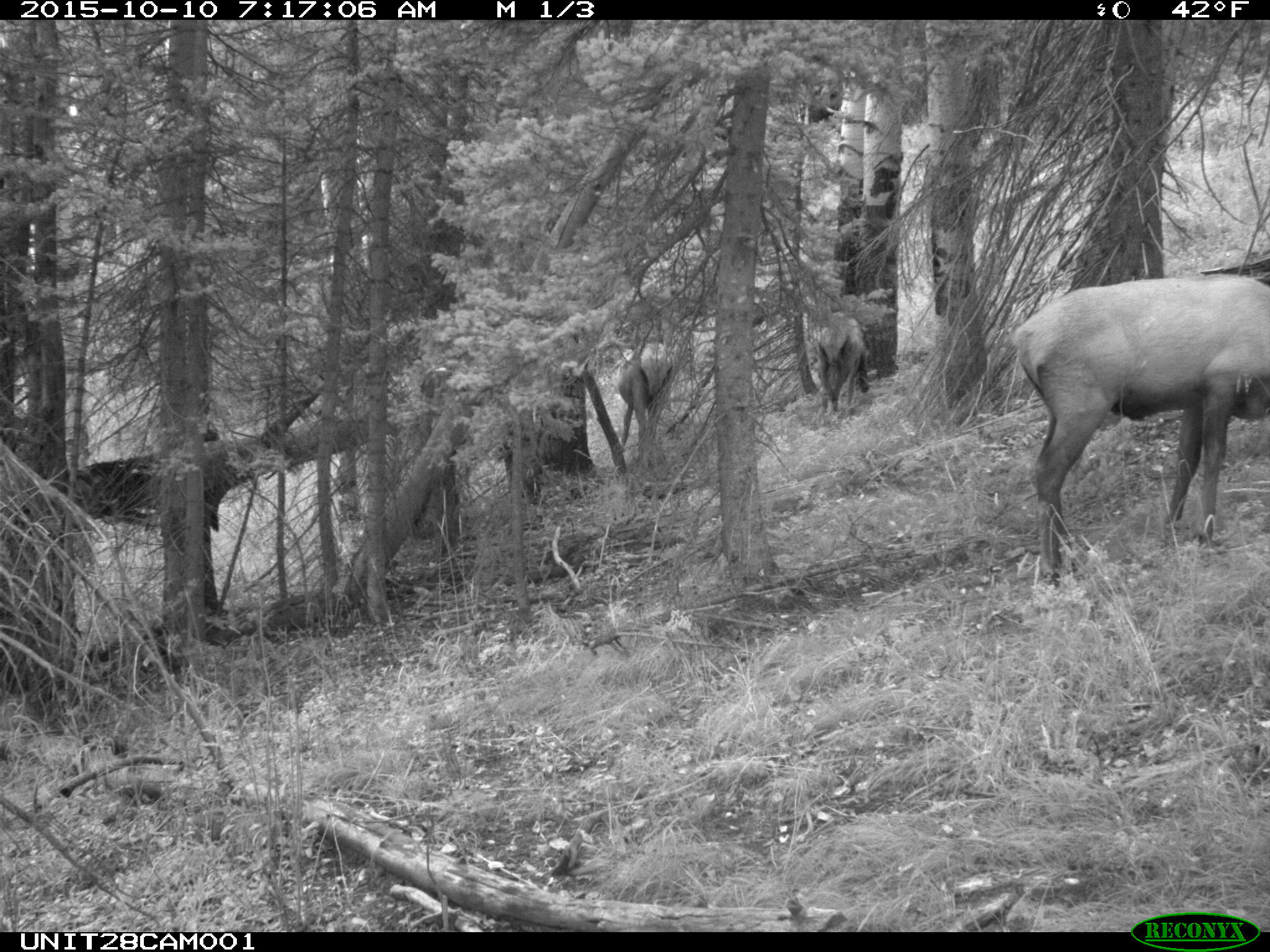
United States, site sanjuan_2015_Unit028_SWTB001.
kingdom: Animalia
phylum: Chordata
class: Mammalia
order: Artiodactyla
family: Cervidae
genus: Cervus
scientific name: Cervus elaphus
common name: red deer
Cervus elaphus (red deer).